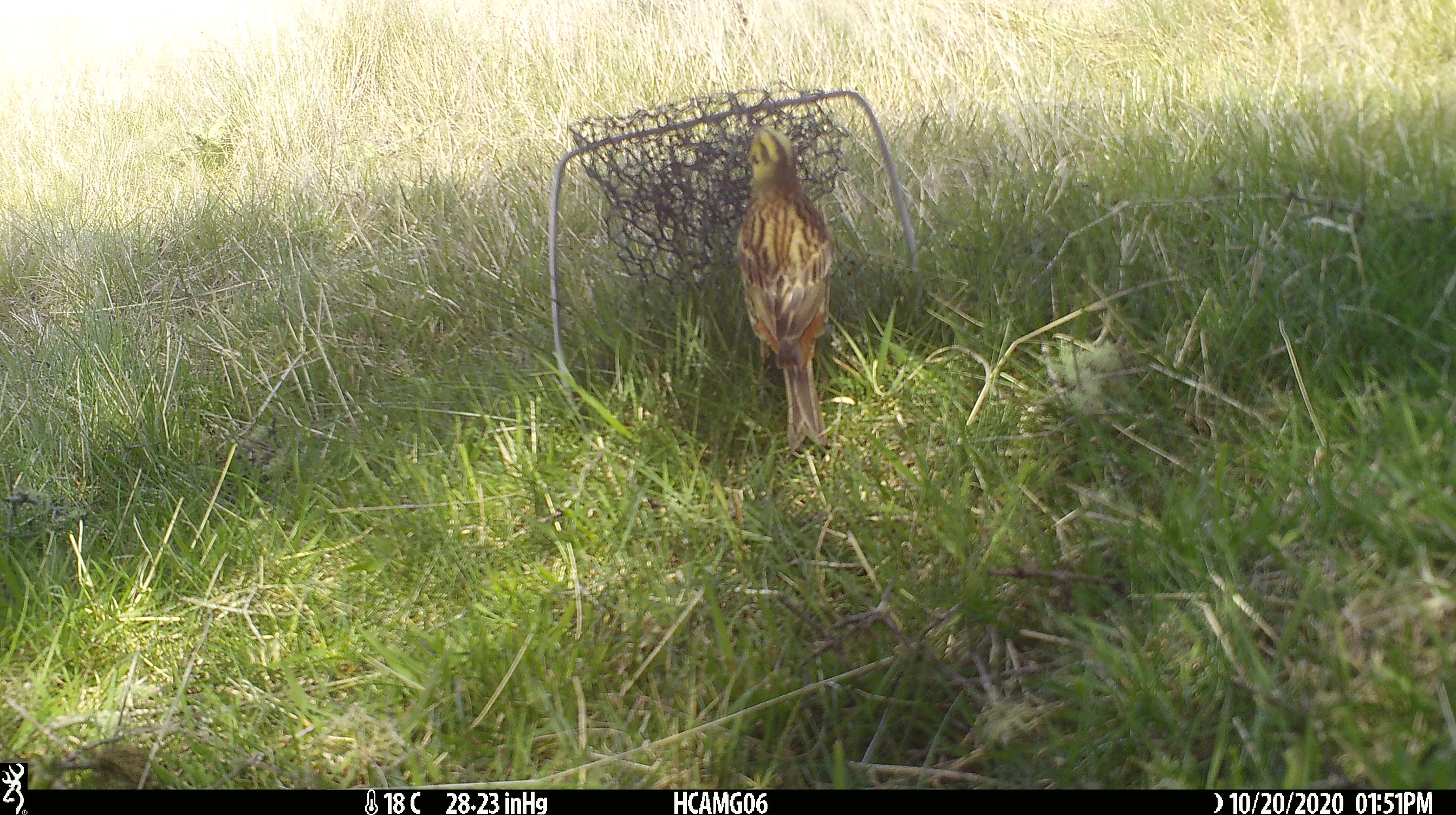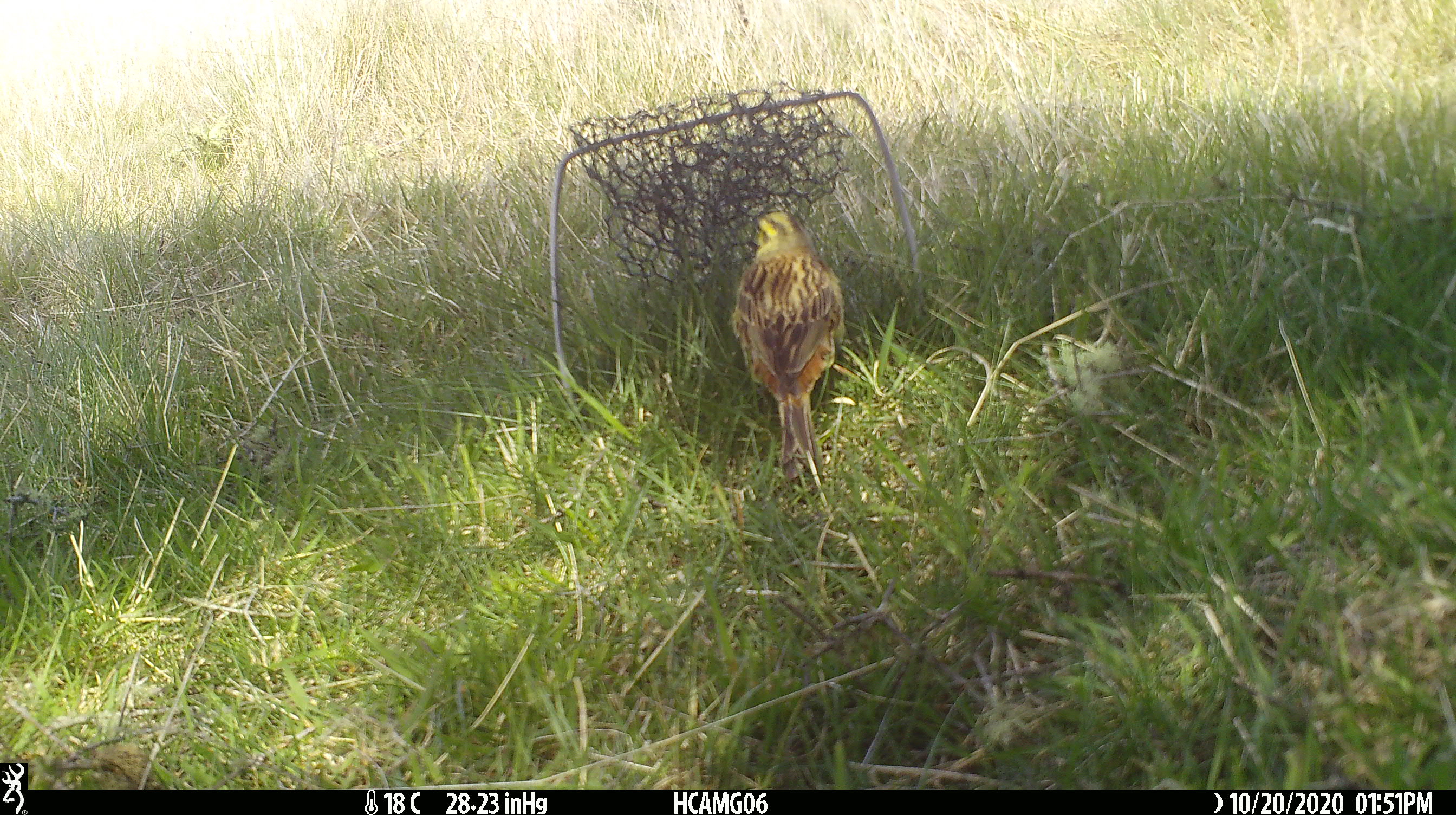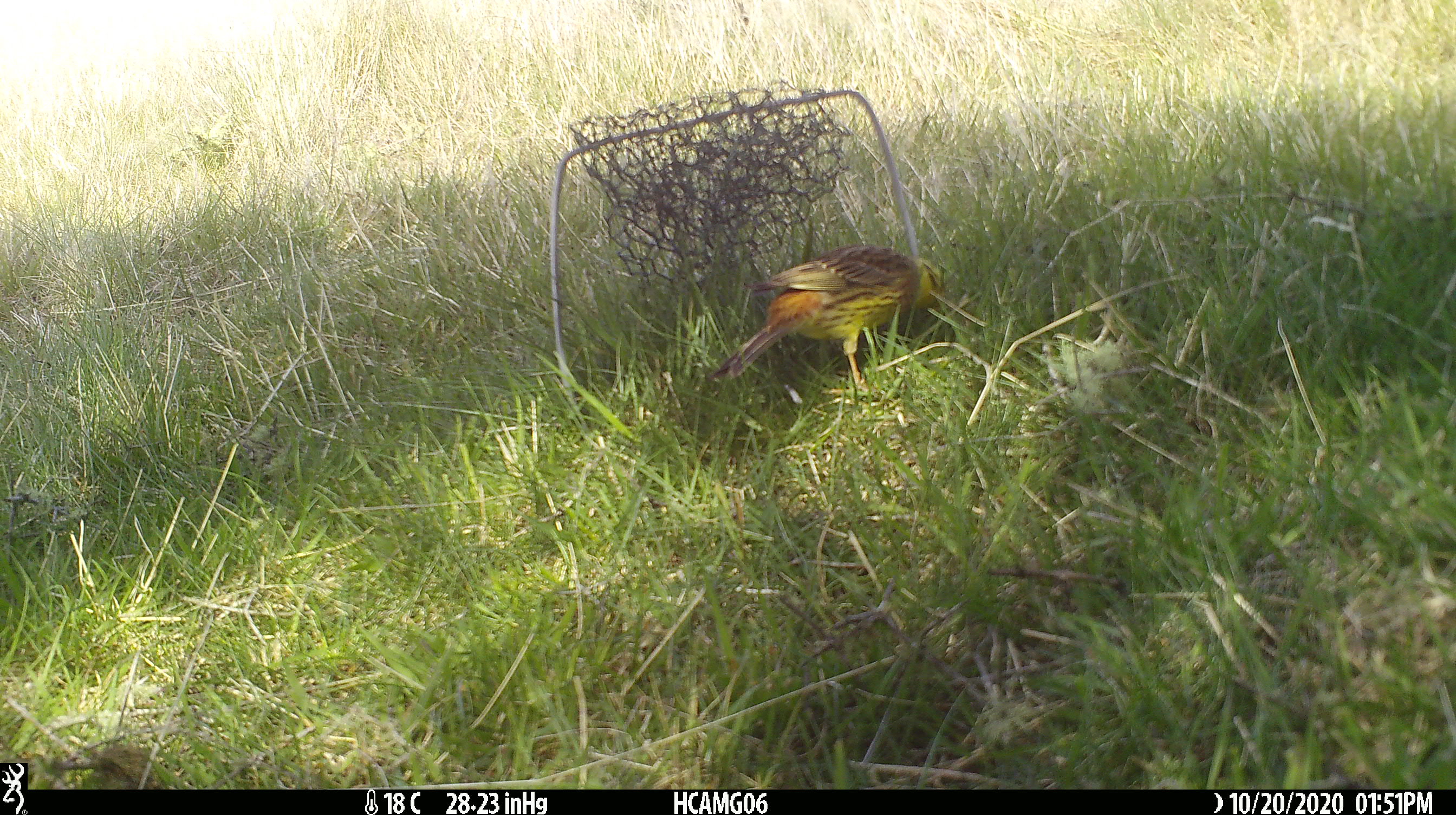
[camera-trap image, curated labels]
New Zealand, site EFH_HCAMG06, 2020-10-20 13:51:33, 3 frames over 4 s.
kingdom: Animalia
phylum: Chordata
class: Aves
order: Passeriformes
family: Emberizidae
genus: Emberiza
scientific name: Emberiza citrinella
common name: yellowhammer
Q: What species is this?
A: Yellowhammer (Emberiza citrinella).